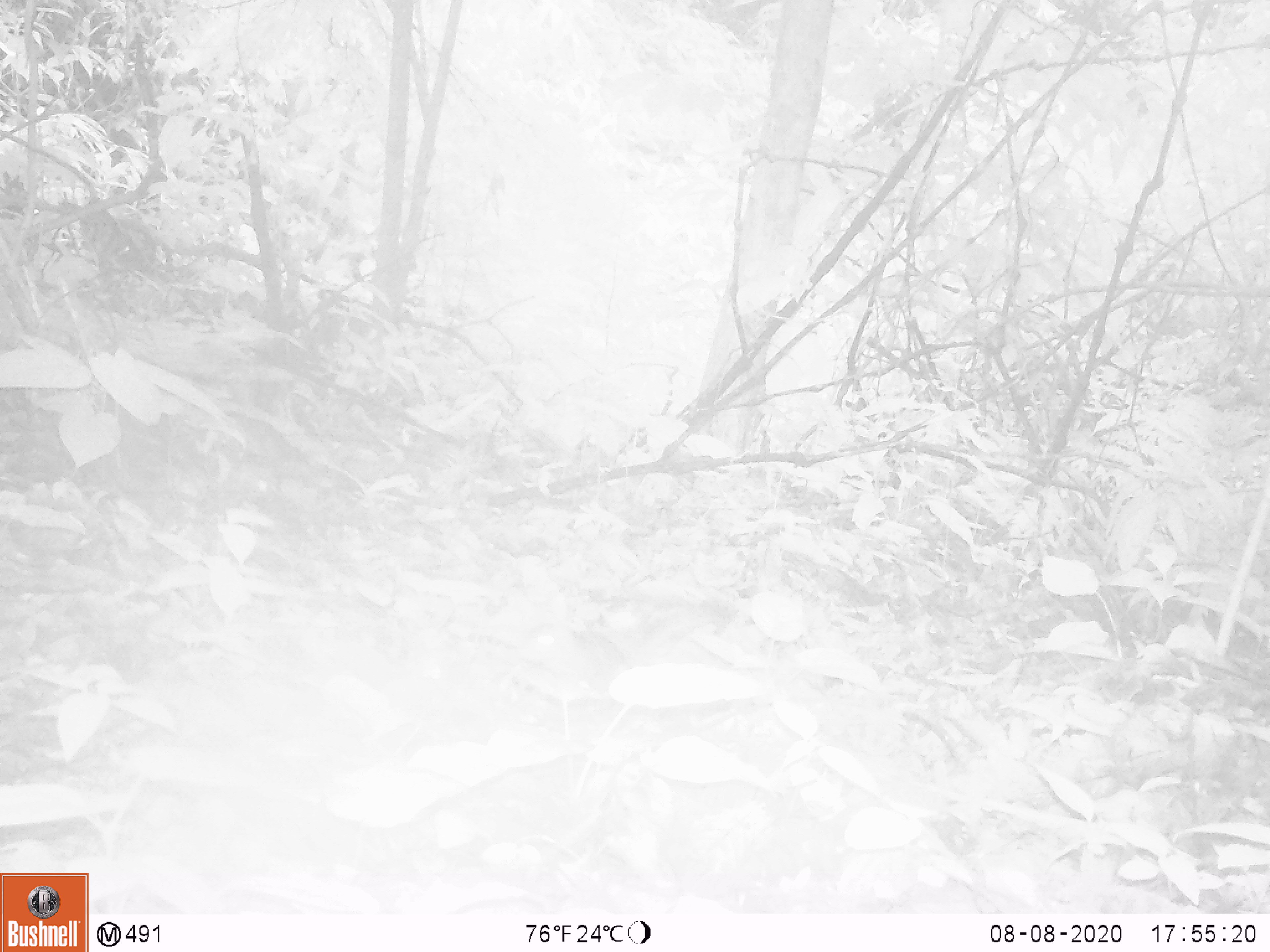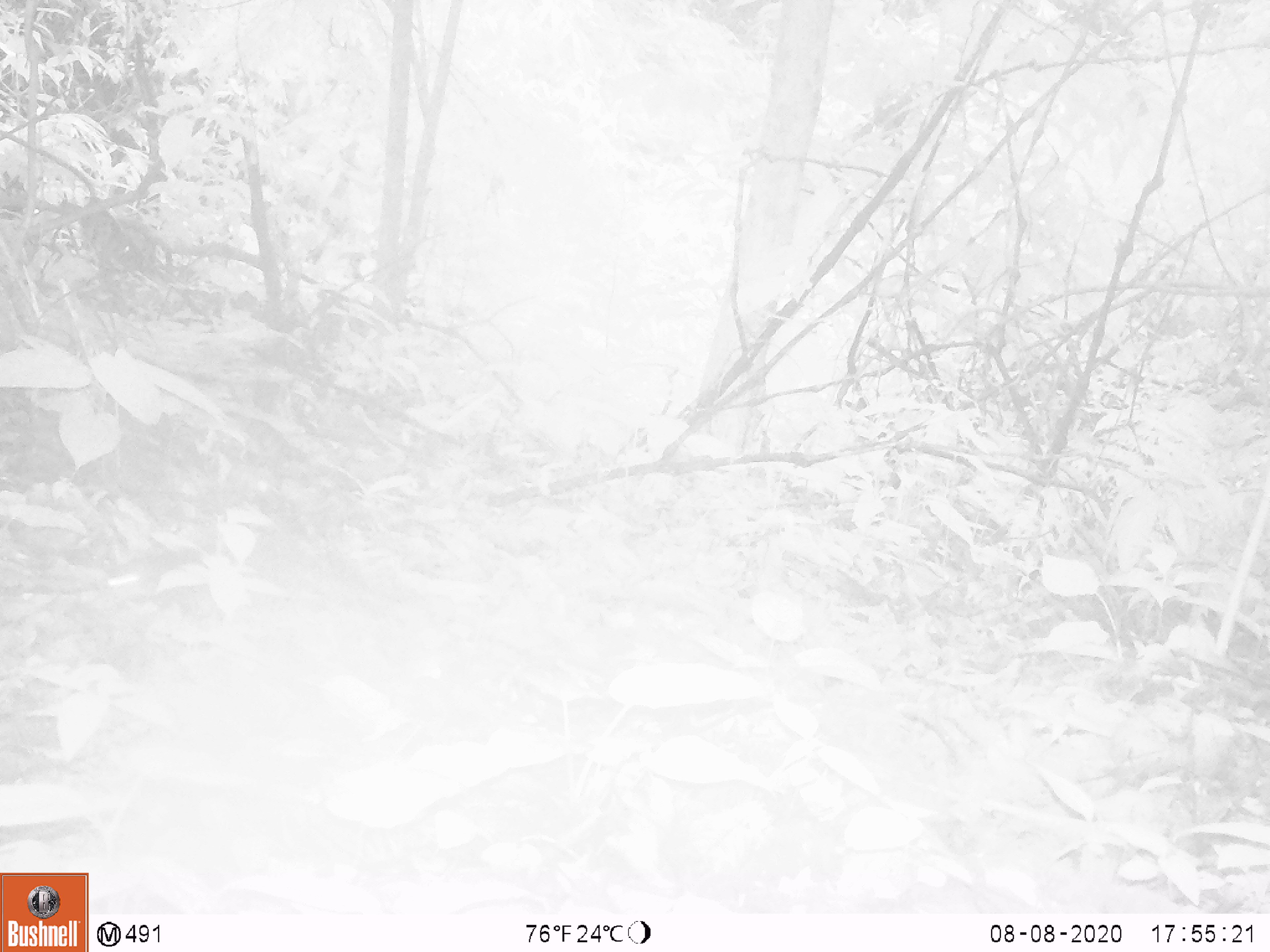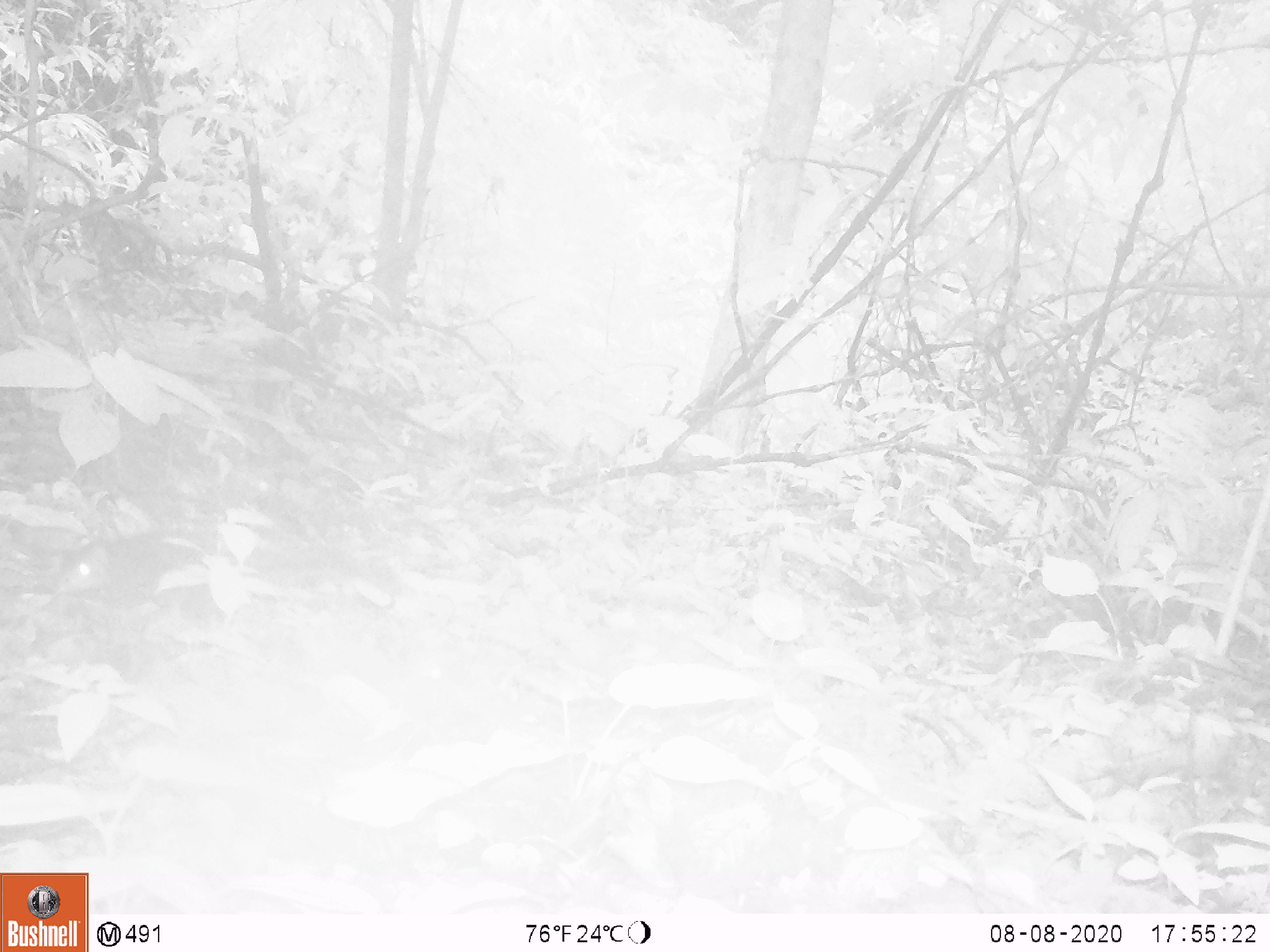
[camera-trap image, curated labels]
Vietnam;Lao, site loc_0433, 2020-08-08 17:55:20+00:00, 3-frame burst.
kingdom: Animalia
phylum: Chordata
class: Mammalia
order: Rodentia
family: Sciuridae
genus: Sciurus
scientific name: Sciurus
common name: squirrel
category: unidentified squirrel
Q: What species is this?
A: Unidentified squirrel (squirrel) (Sciurus).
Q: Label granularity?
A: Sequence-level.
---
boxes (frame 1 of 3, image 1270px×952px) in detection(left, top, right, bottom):
unidentified squirrel: detection(515, 620, 636, 691)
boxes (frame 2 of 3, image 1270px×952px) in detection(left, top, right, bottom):
unidentified squirrel: detection(108, 549, 208, 589)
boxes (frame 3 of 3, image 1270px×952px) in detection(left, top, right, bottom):
unidentified squirrel: detection(48, 534, 219, 605)